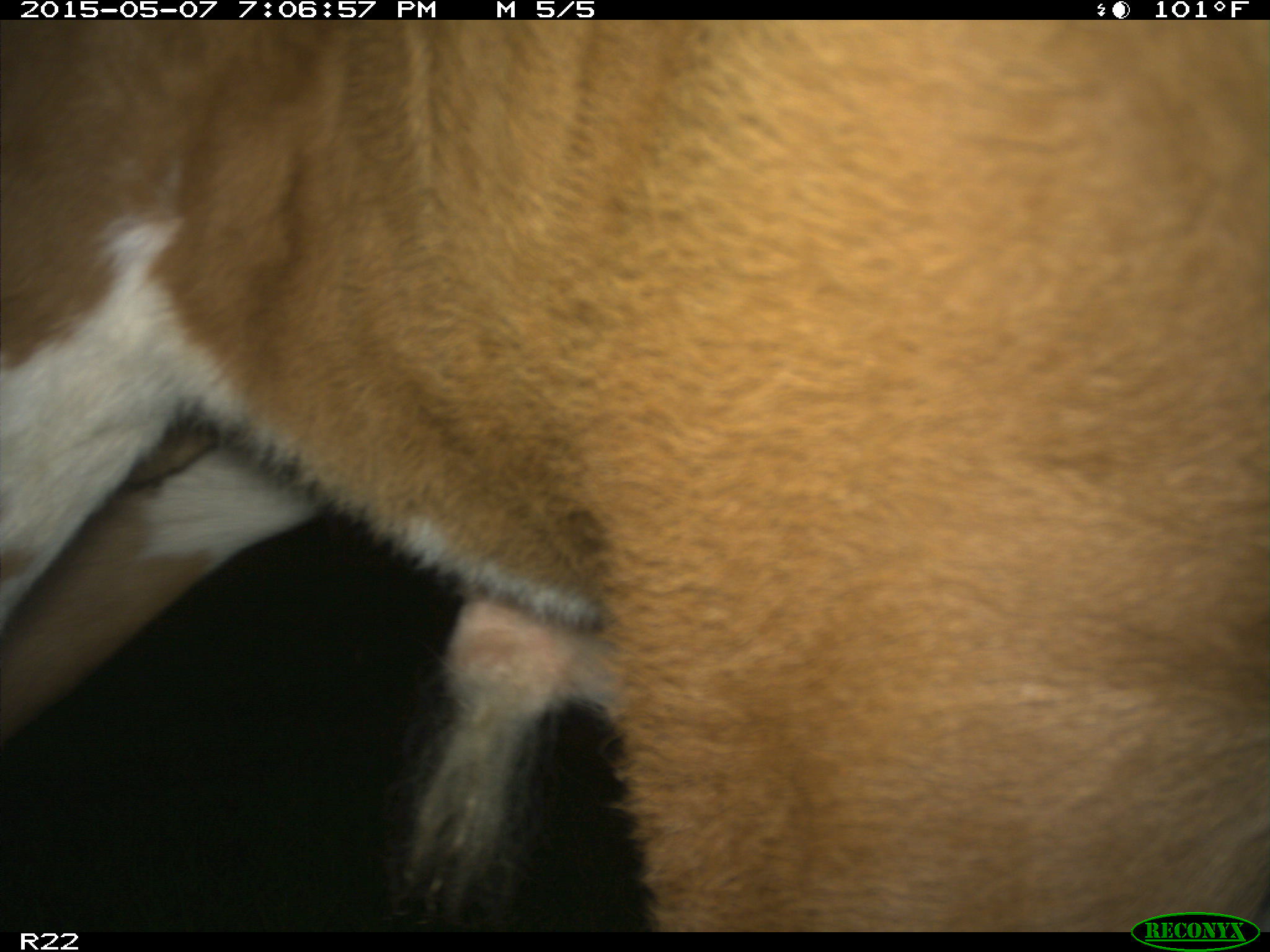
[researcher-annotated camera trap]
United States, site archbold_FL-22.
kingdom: Animalia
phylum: Chordata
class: Mammalia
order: Artiodactyla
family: Bovidae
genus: Bos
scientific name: Bos taurus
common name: domestic cow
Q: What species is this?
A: Bos taurus (domestic cow).